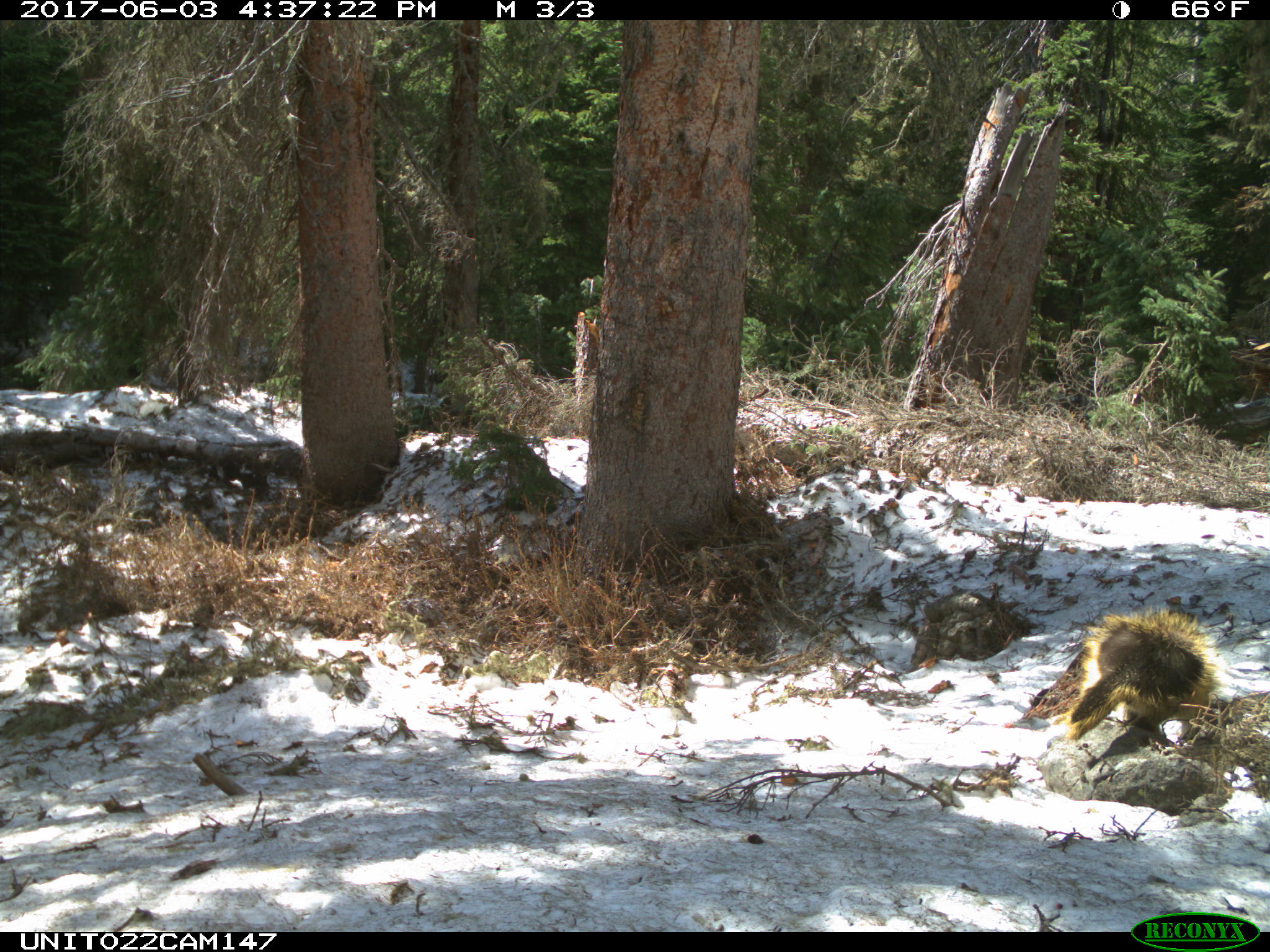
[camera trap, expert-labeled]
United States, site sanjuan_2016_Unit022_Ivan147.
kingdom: Animalia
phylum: Chordata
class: Mammalia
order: Rodentia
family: Erethizontidae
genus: Erethizon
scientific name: Erethizon dorsatum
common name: north american porcupine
Erethizon dorsatum (north american porcupine).